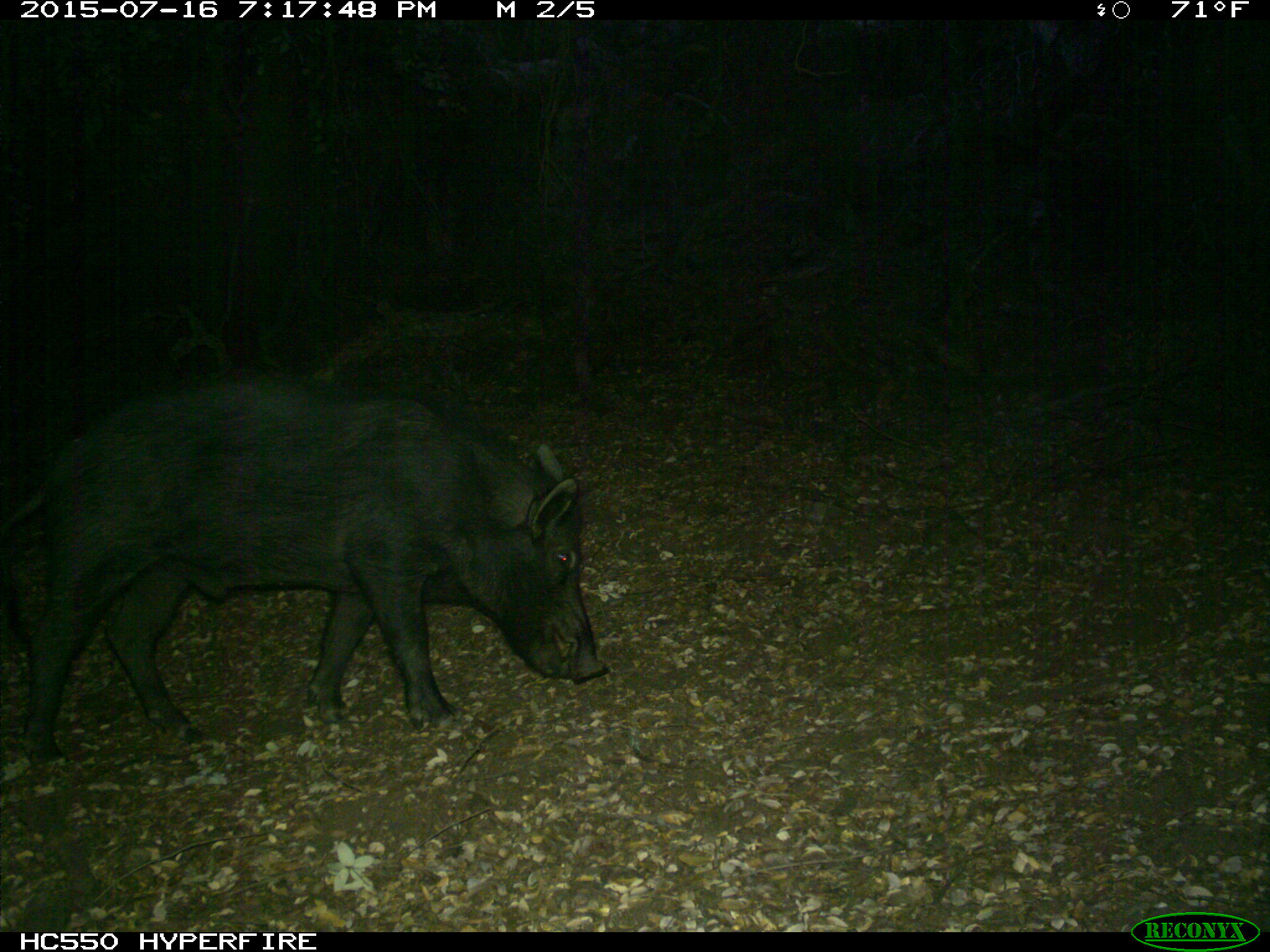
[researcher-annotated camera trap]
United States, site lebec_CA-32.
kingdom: Animalia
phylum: Chordata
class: Mammalia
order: Artiodactyla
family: Suidae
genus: Sus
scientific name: Sus scrofa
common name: wild boar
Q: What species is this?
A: Sus scrofa (wild boar).